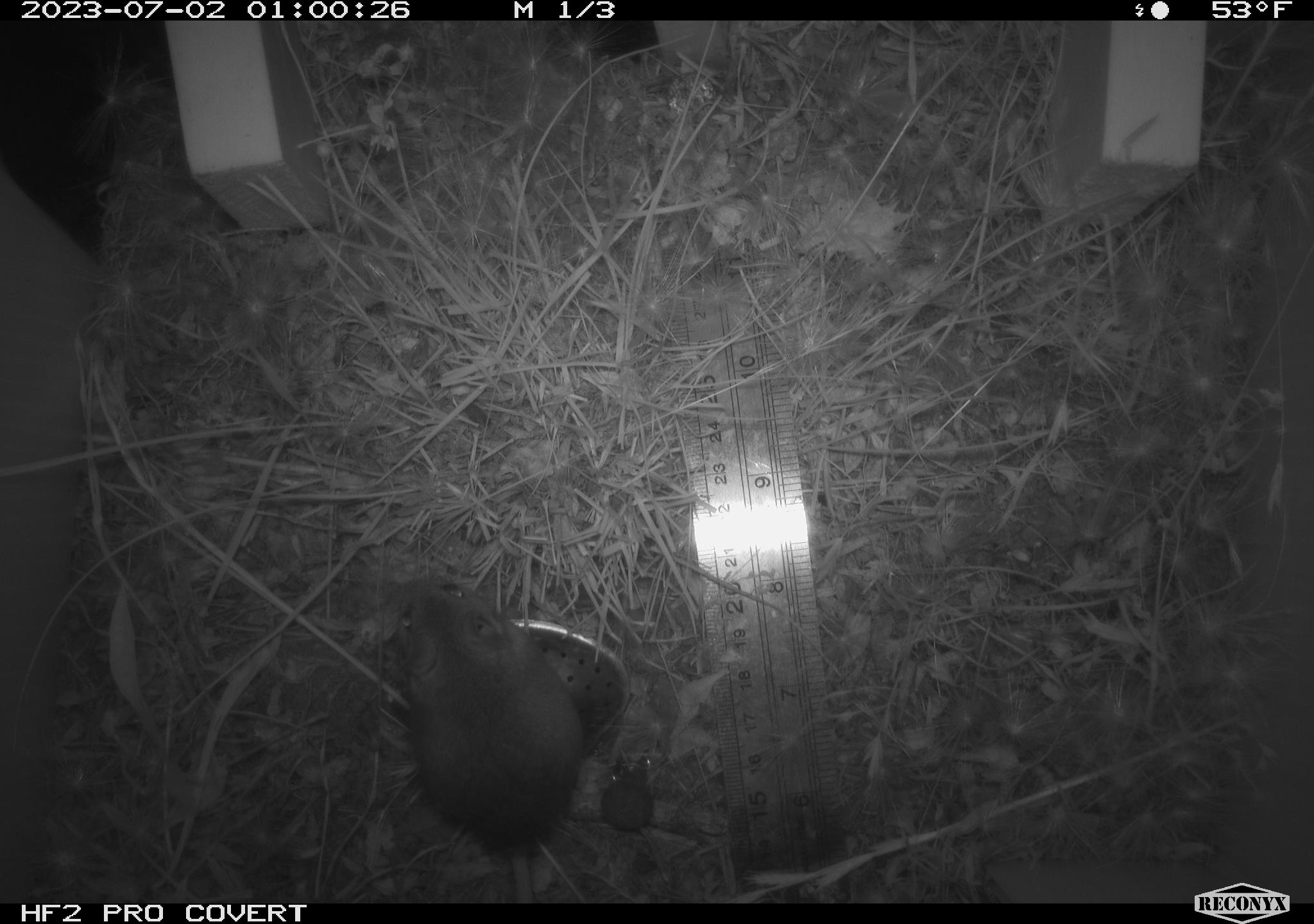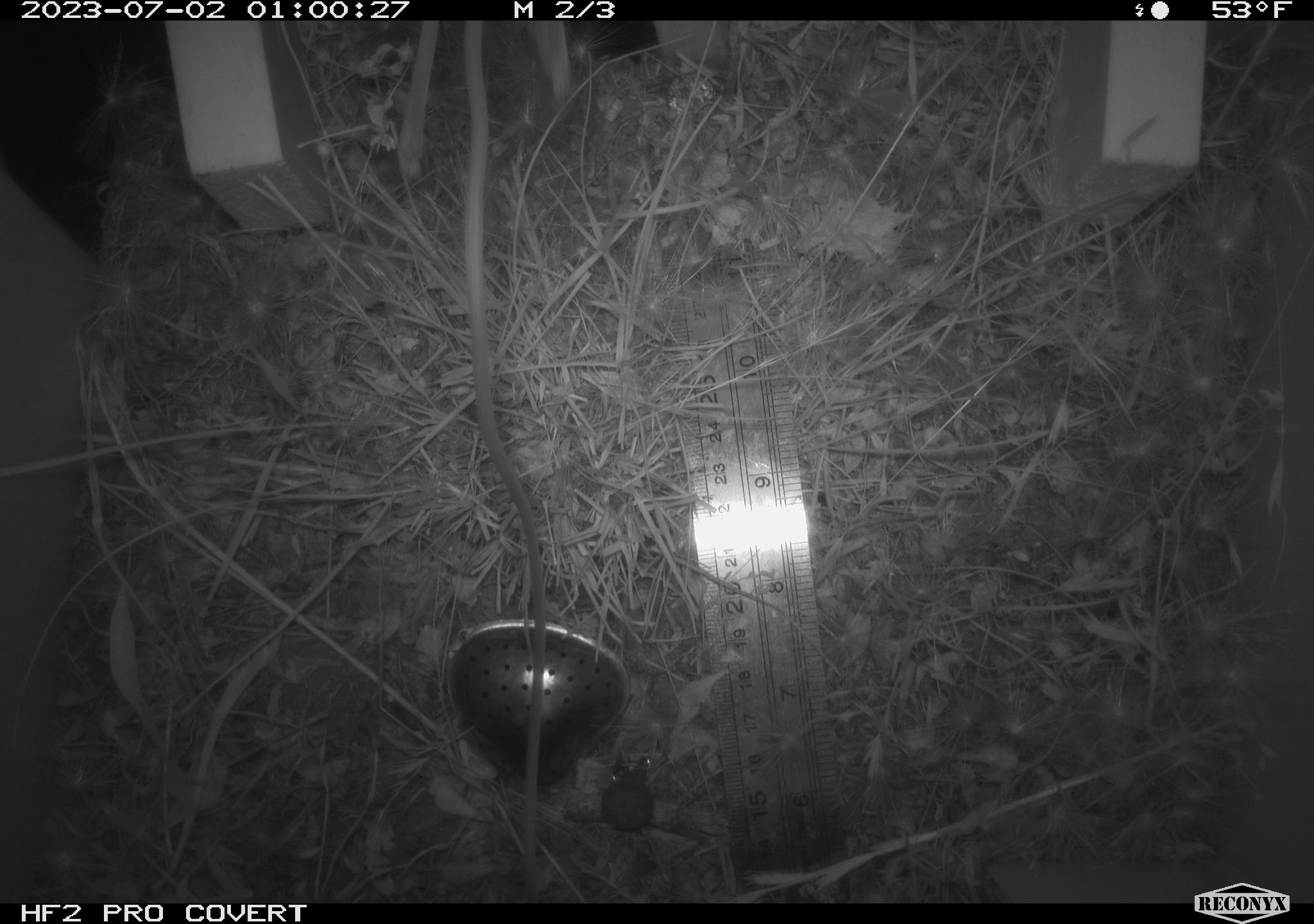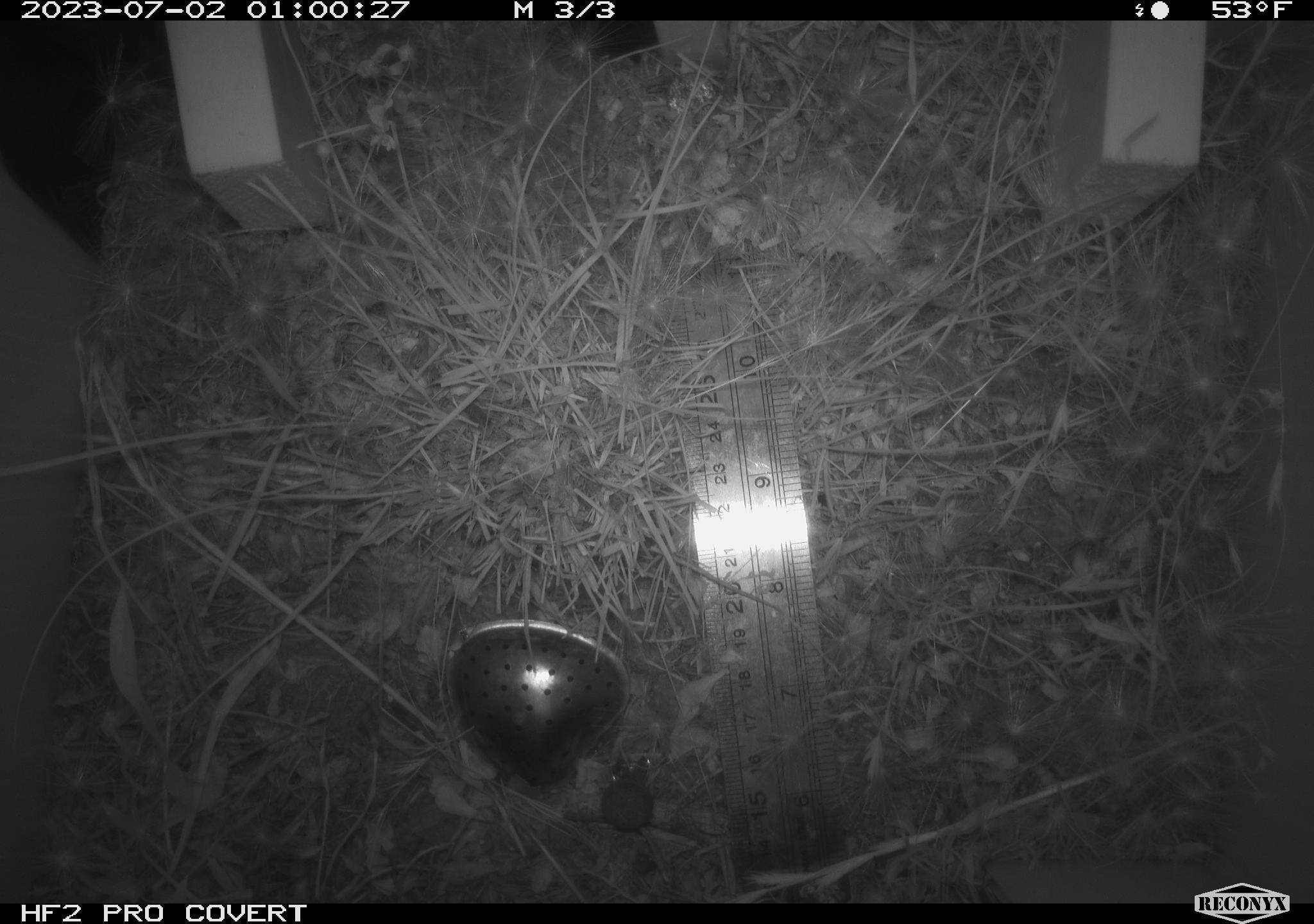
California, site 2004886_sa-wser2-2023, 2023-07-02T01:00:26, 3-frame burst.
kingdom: Animalia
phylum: Chordata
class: Mammalia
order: Rodentia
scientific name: Rodentia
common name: mouse species